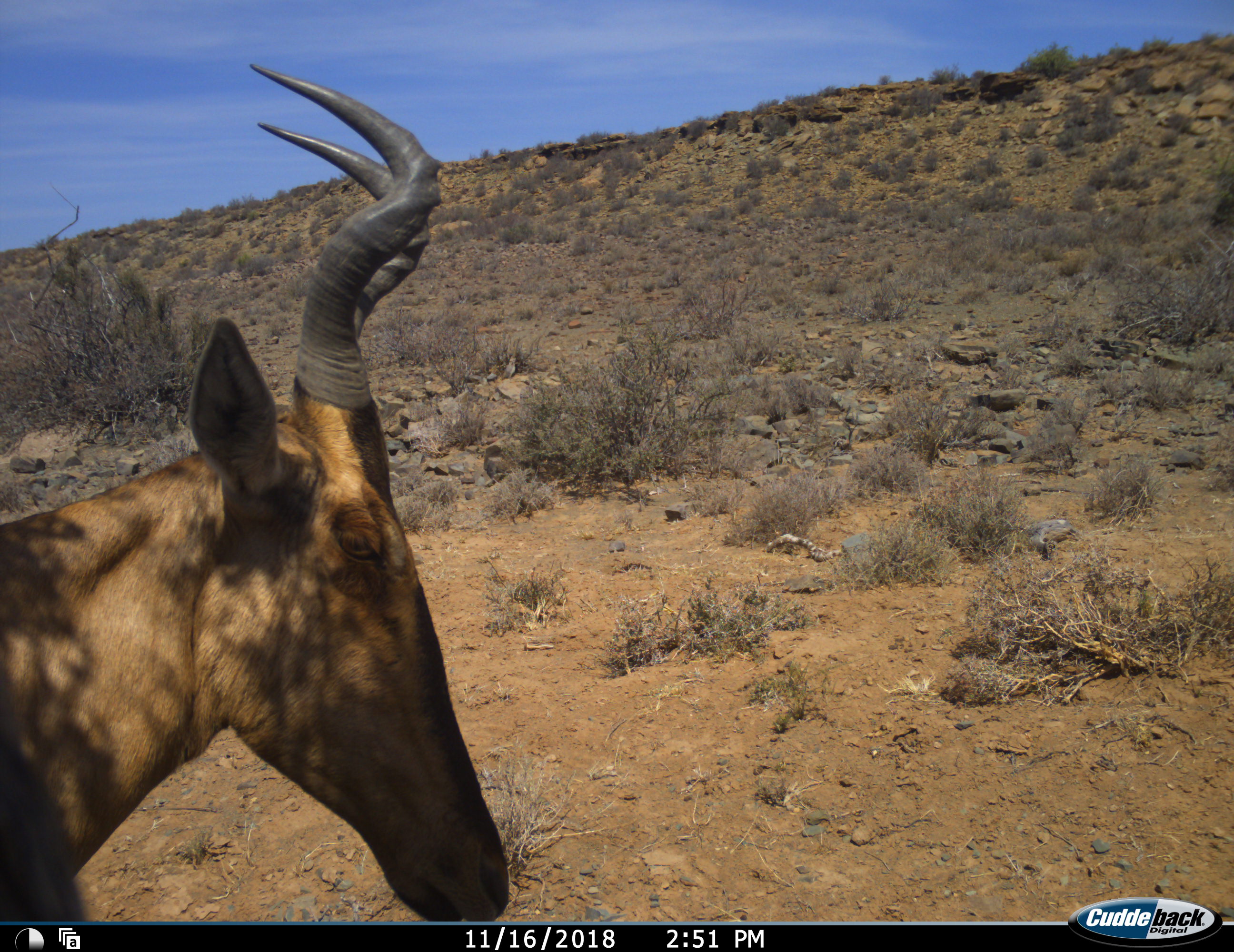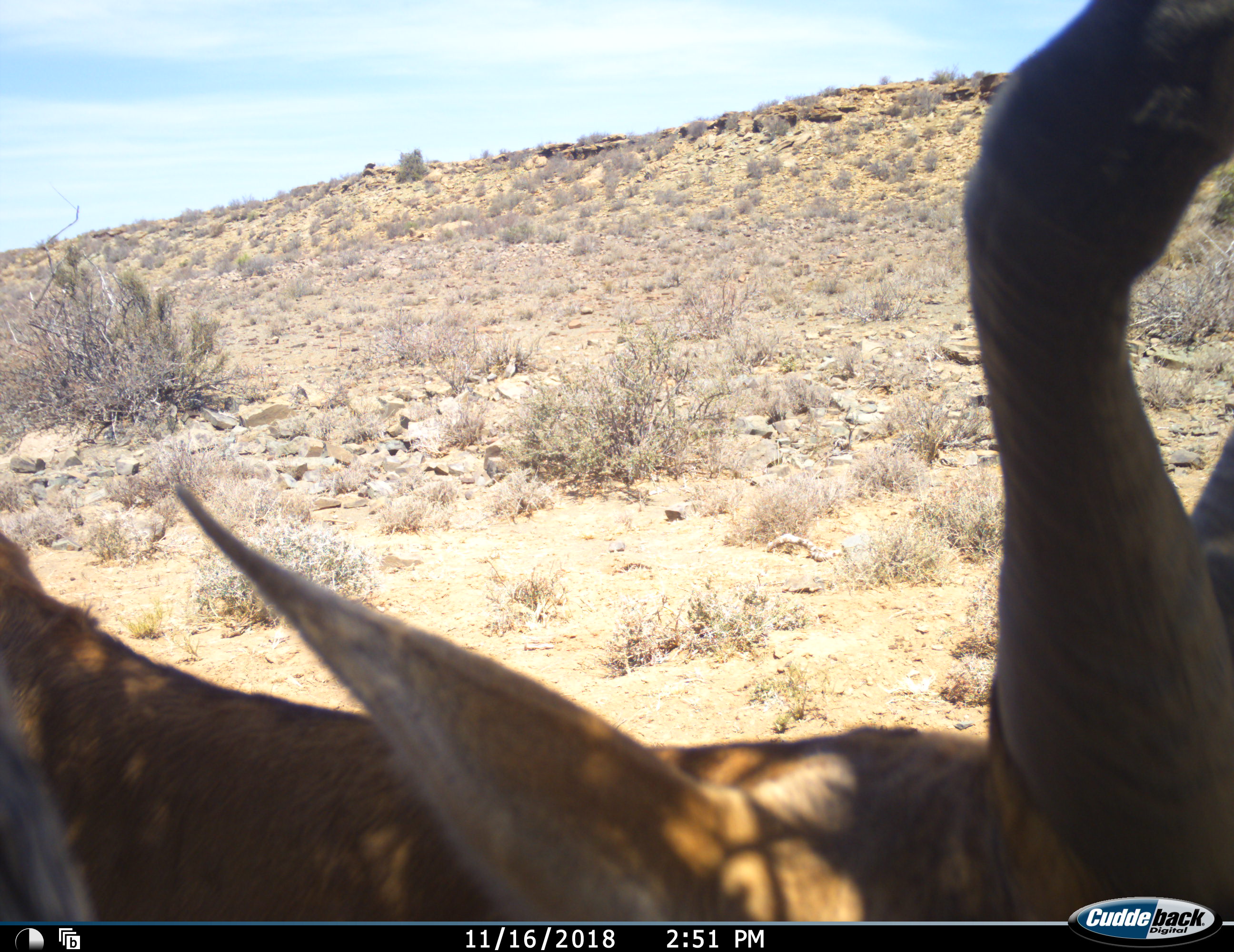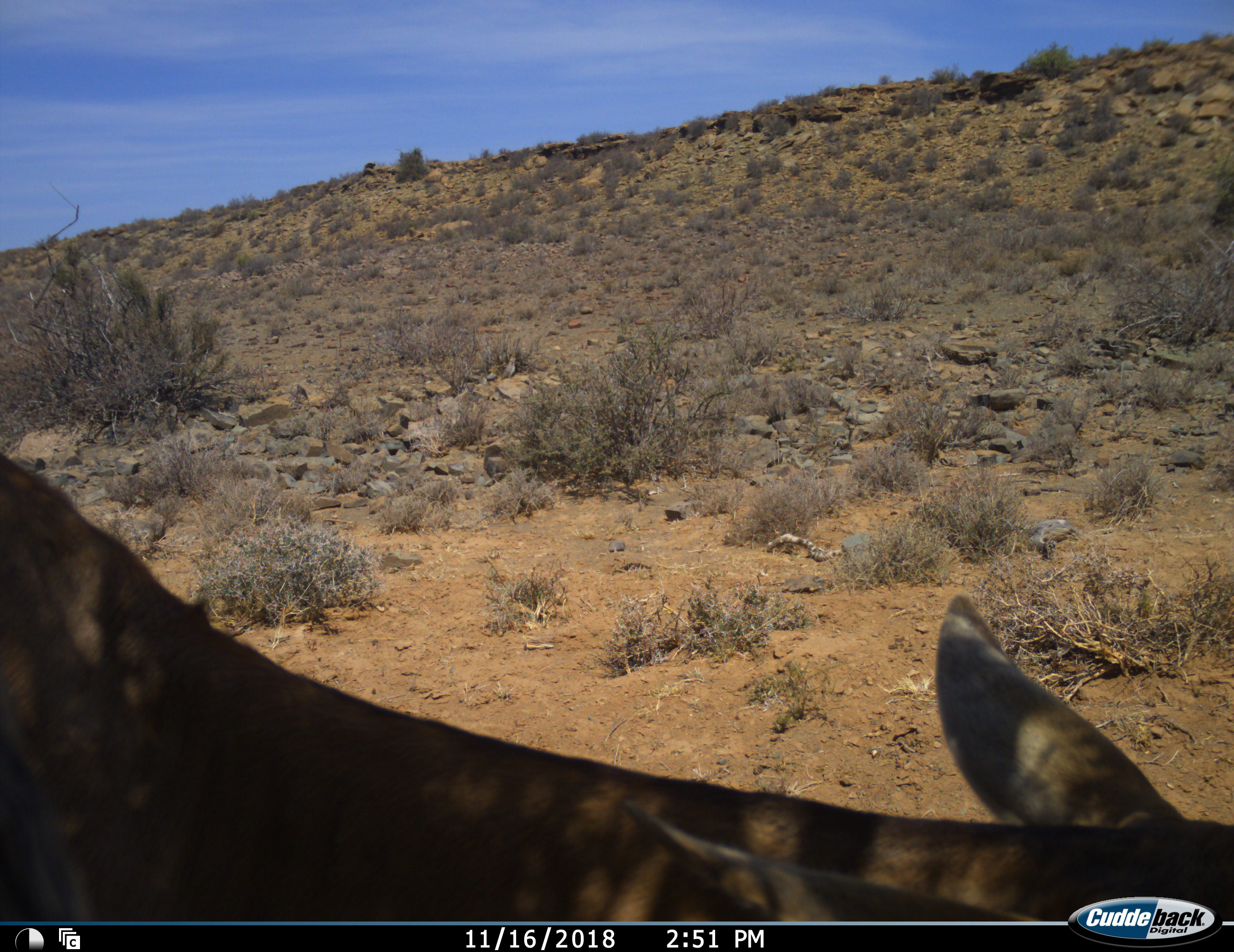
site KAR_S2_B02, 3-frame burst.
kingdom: Animalia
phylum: Chordata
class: Mammalia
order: Artiodactyla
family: Bovidae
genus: Alcelaphus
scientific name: Alcelaphus buselaphus caama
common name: red hartebeest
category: hartebeestred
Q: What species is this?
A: Hartebeestred (red hartebeest) (Alcelaphus buselaphus caama).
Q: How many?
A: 1.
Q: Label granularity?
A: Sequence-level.